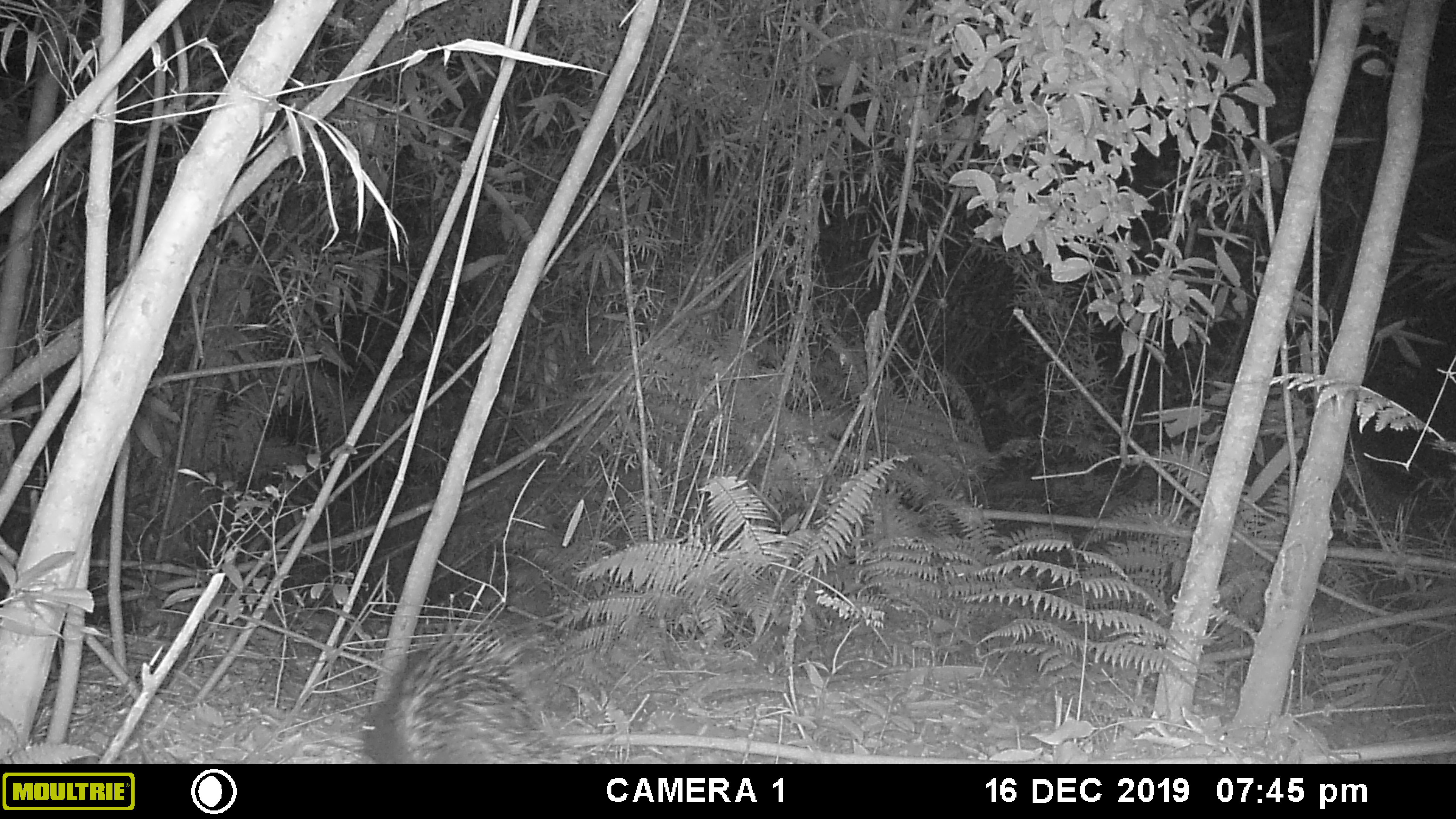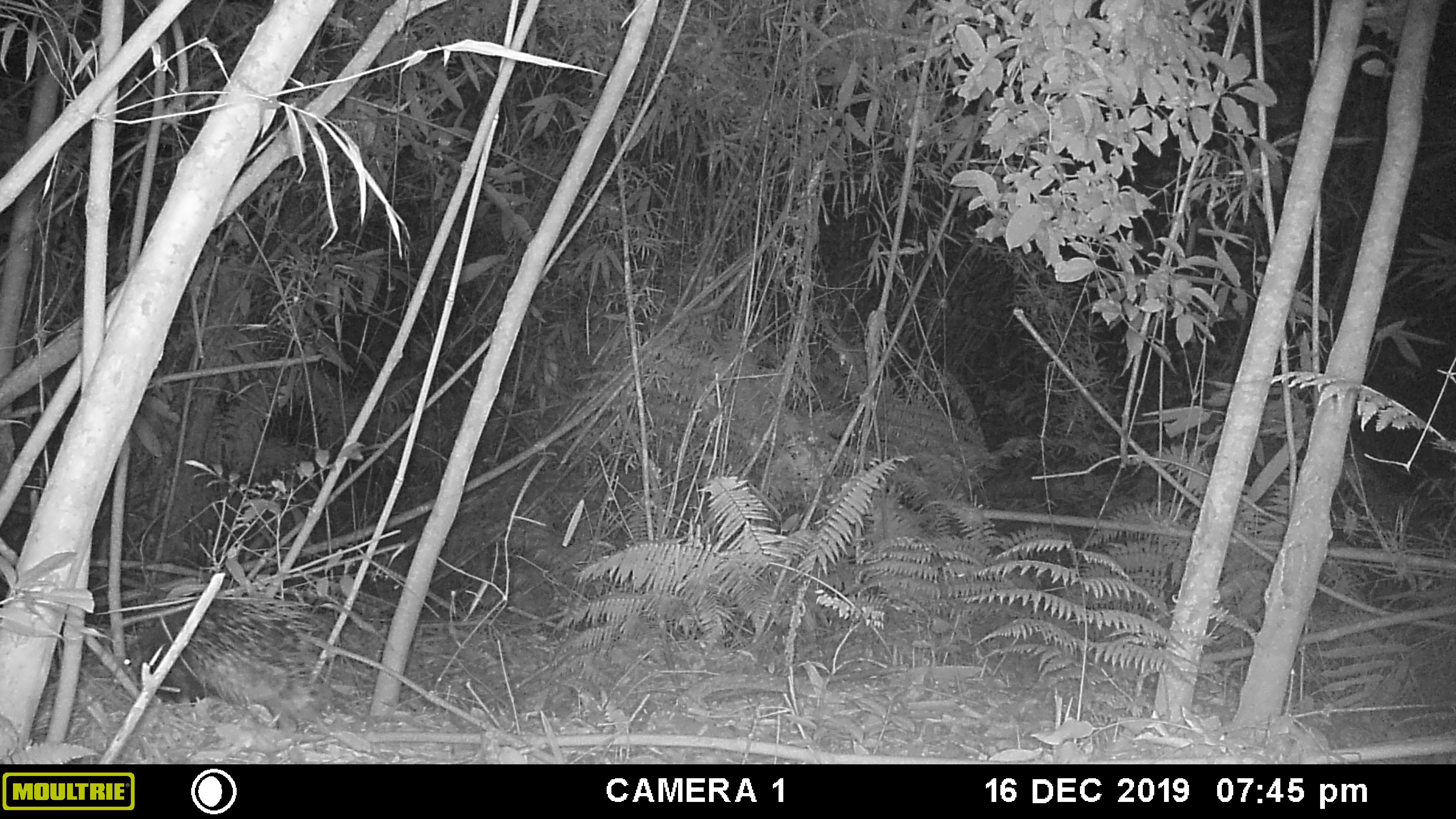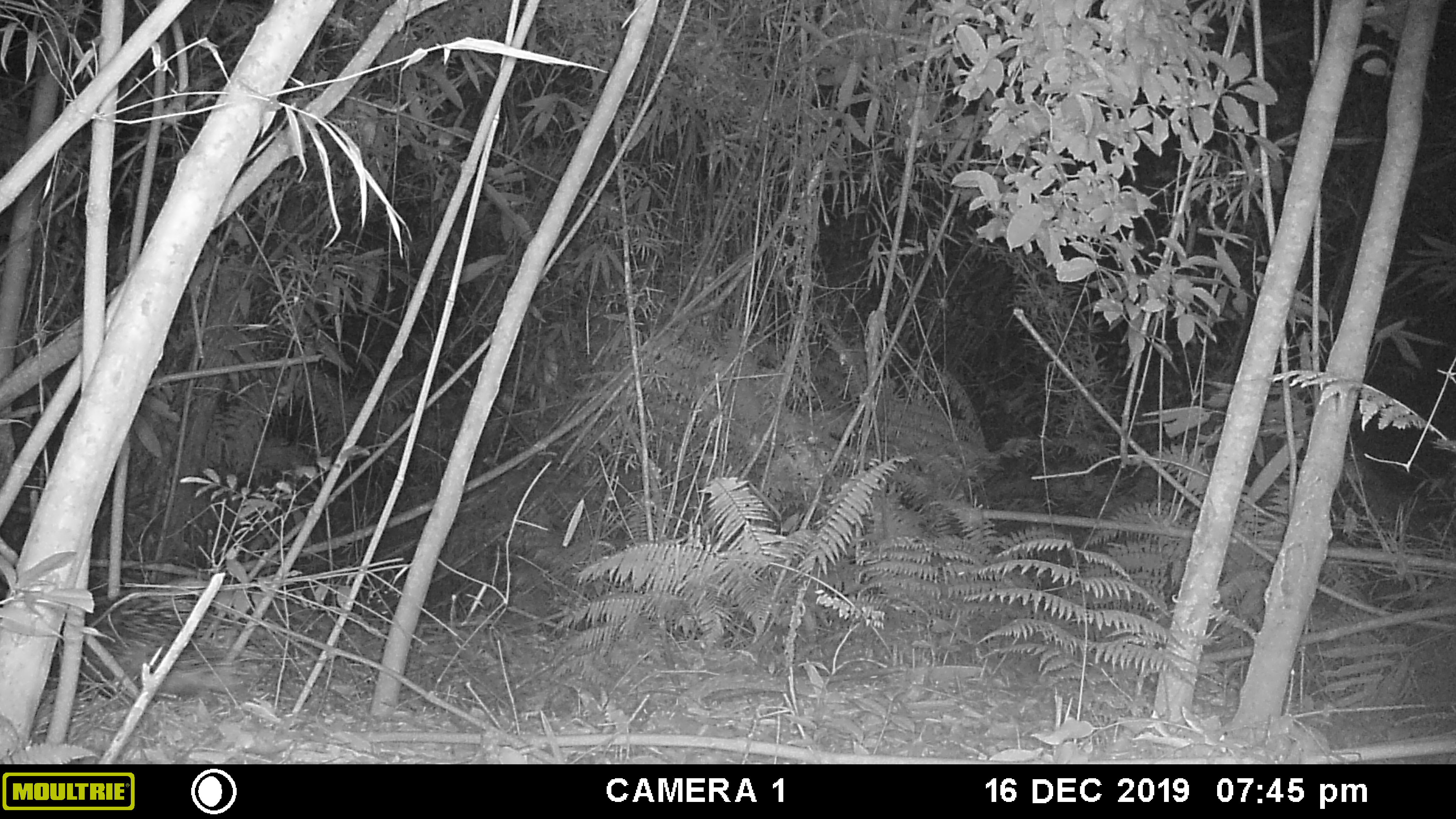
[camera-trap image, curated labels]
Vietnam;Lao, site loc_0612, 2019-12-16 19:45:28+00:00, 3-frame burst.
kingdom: Animalia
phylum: Chordata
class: Mammalia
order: Rodentia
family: Hystricidae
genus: Hystrix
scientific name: Hystrix brachyura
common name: malayan porcupine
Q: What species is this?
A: Malayan porcupine (Hystrix brachyura).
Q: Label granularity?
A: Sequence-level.